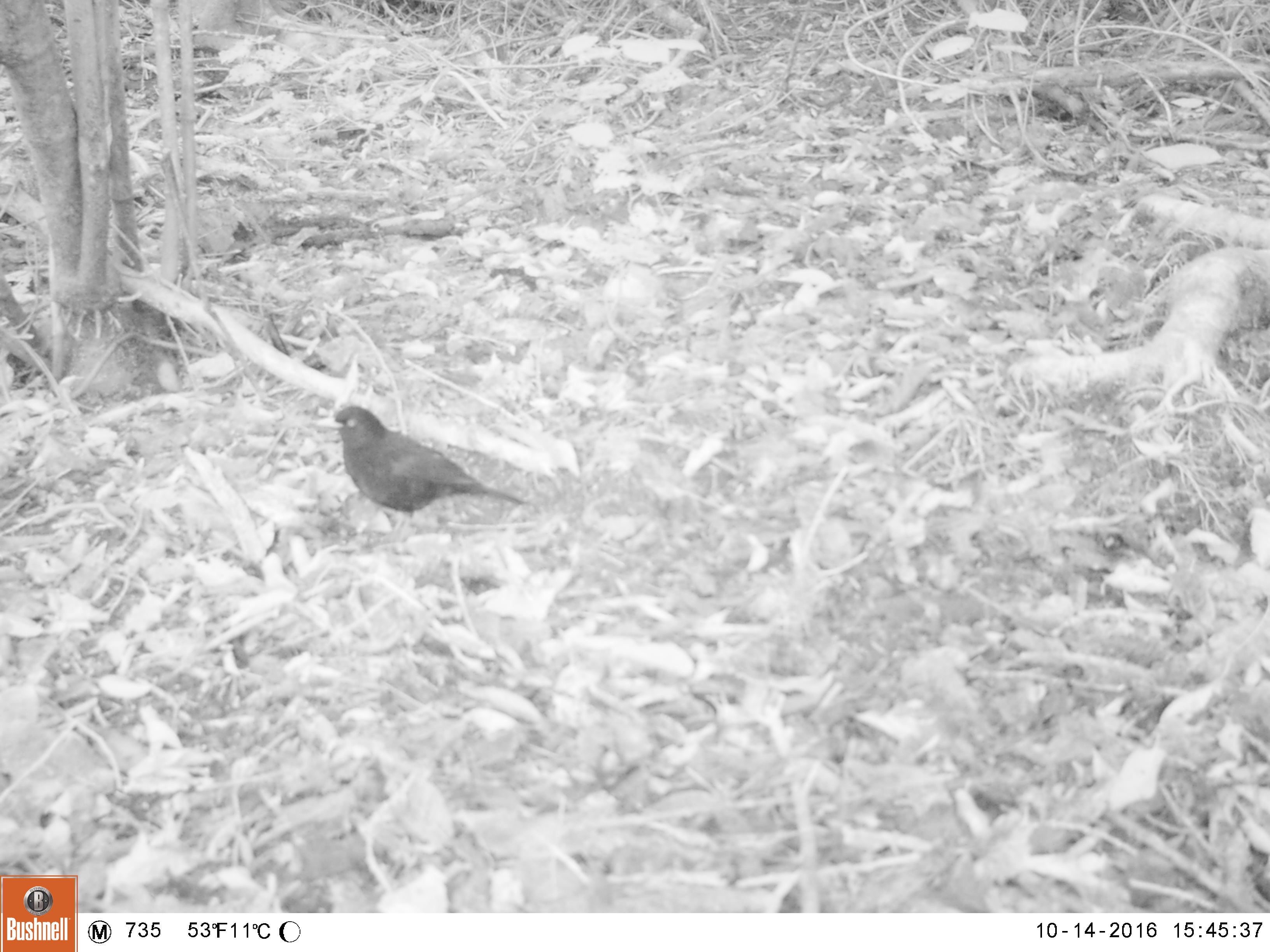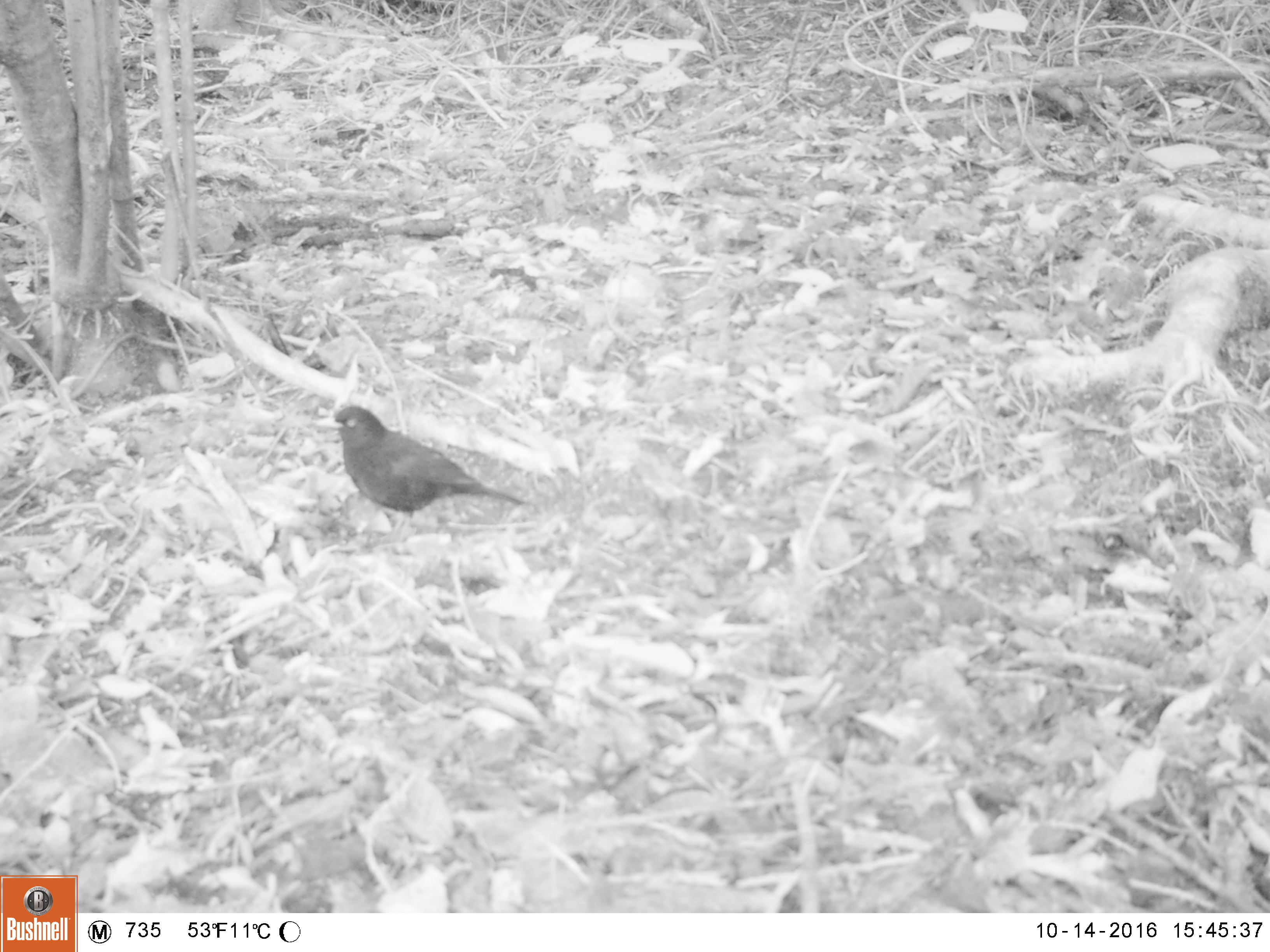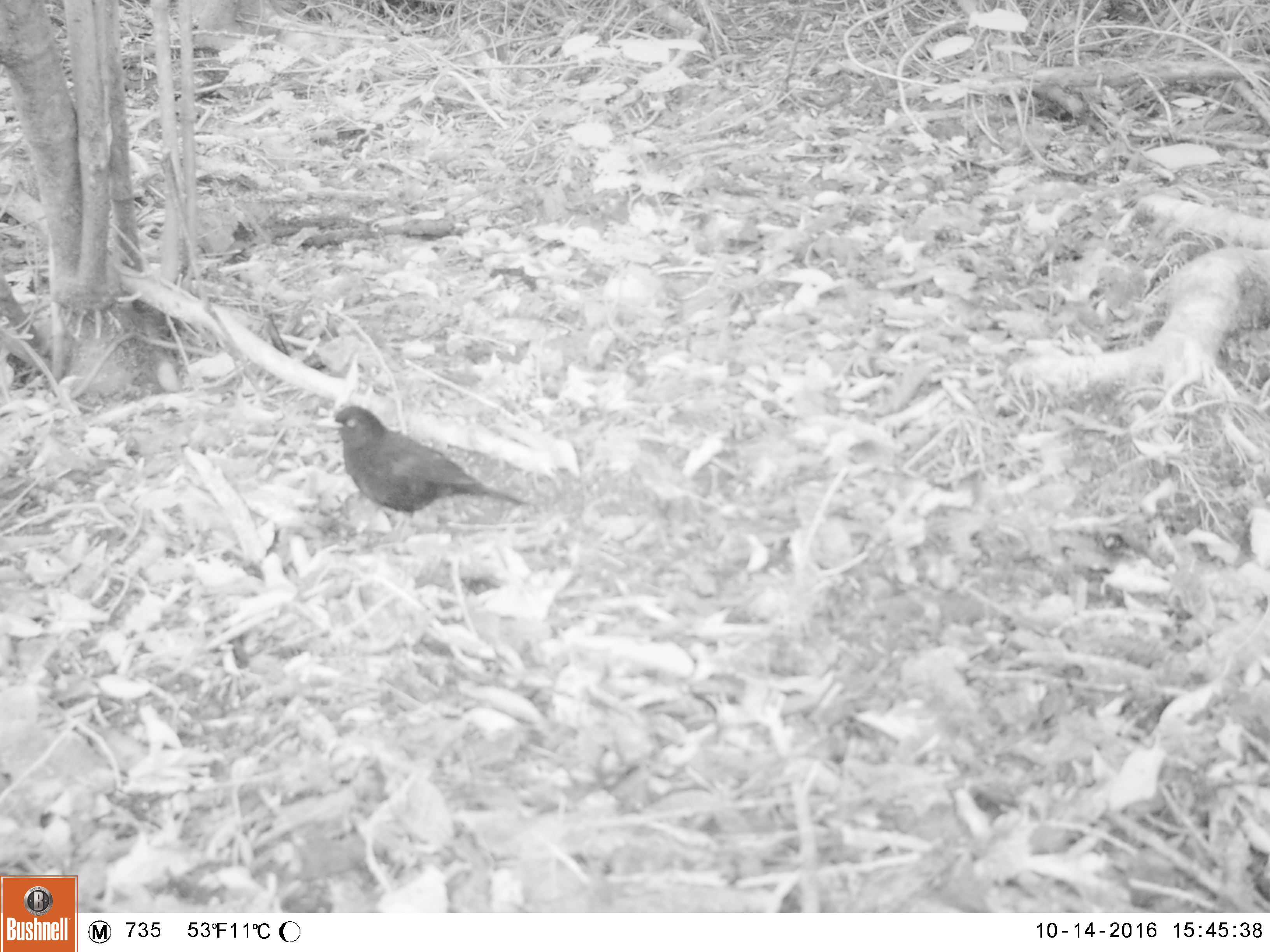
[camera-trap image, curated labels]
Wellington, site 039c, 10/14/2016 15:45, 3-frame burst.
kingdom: Animalia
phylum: Chordata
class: Aves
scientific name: Aves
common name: bird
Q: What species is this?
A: Bird (Aves).